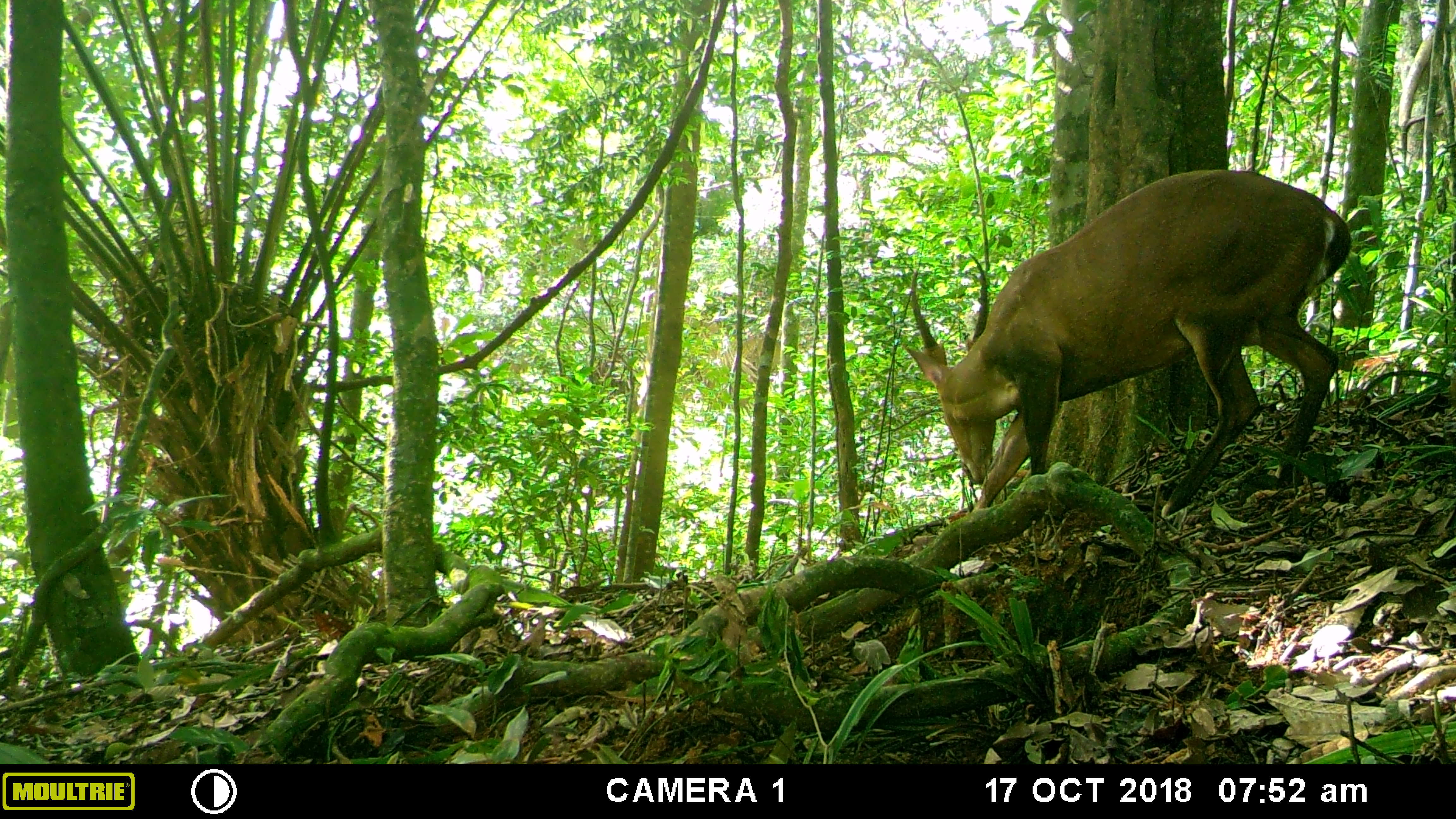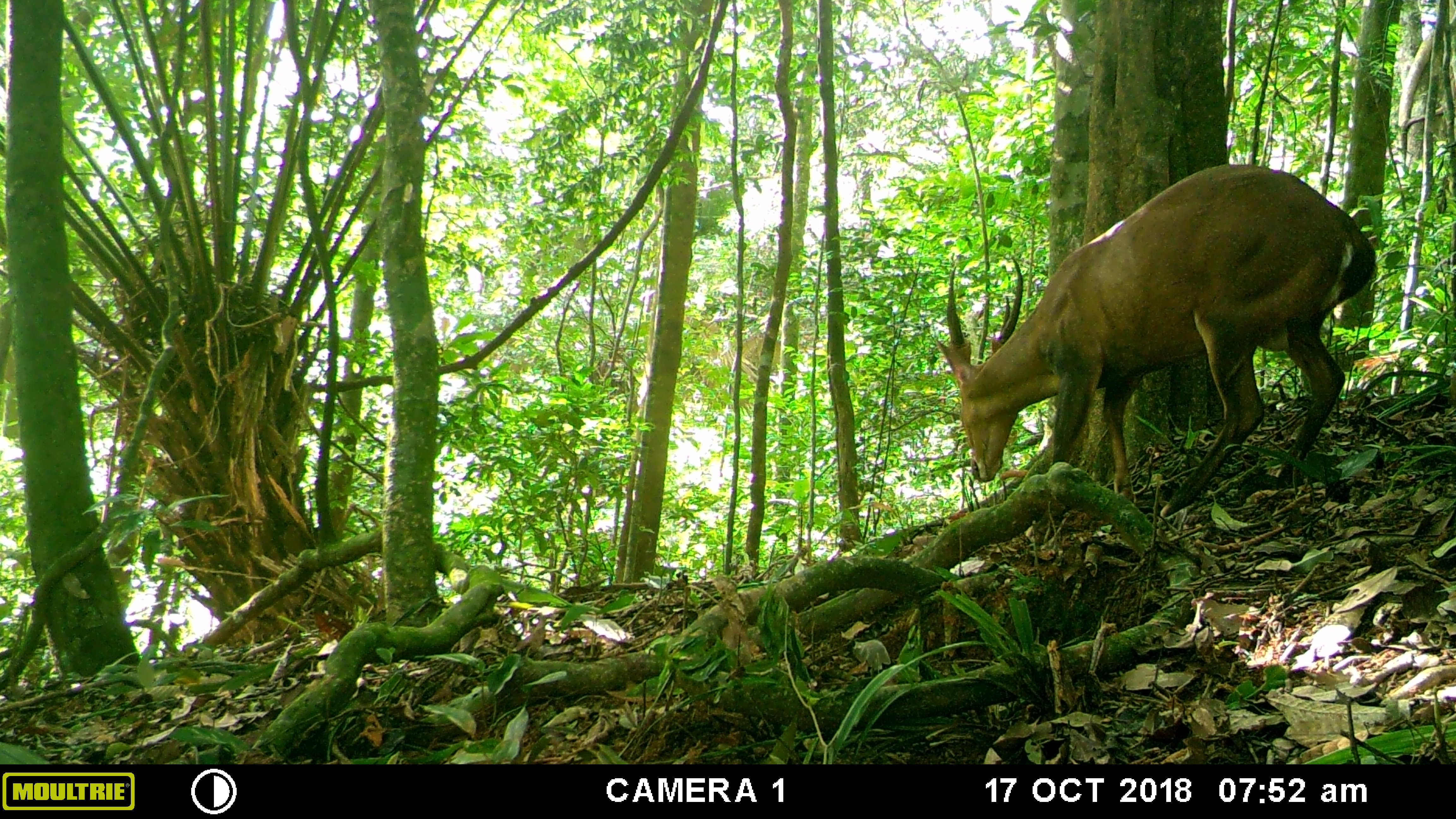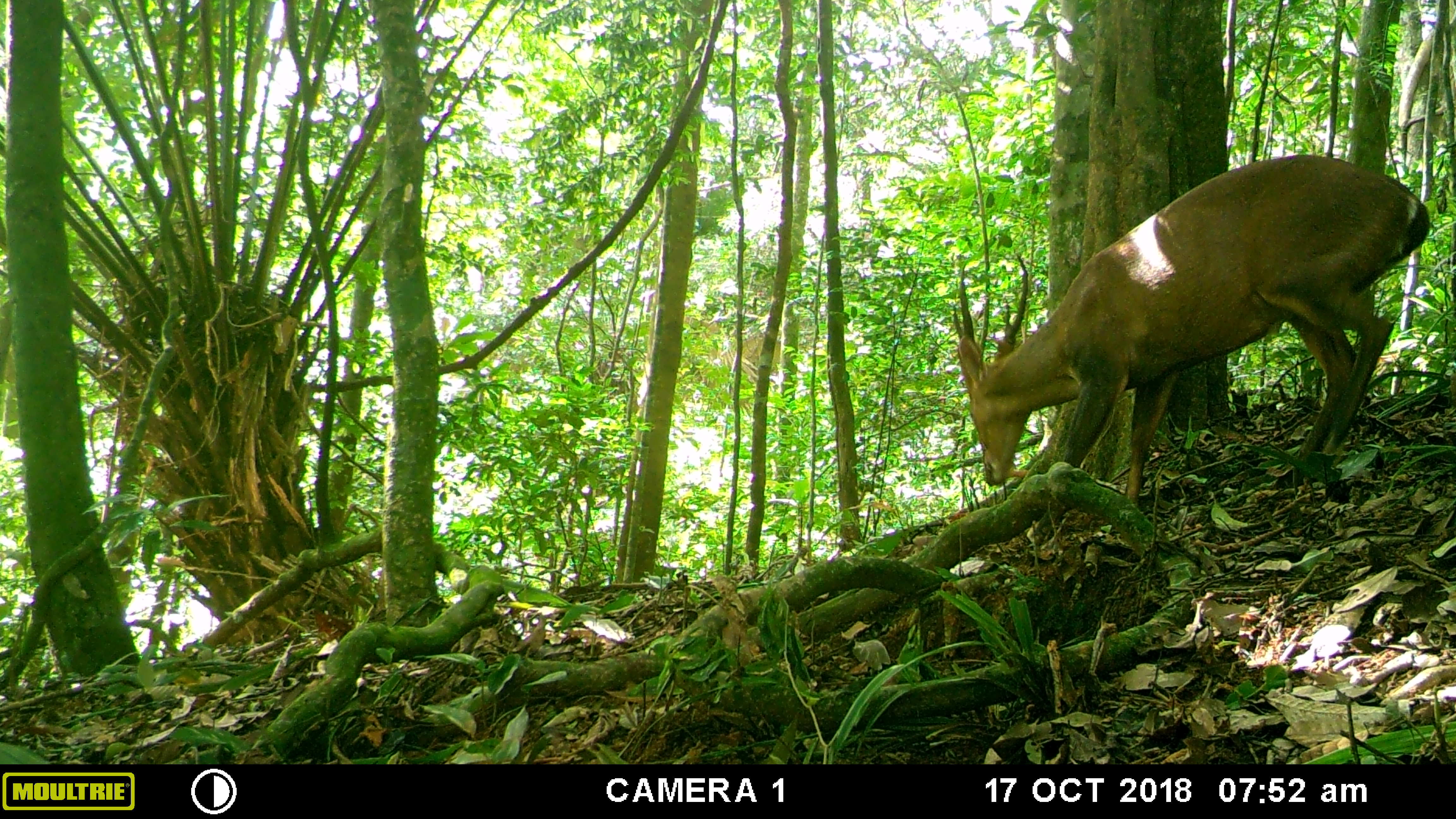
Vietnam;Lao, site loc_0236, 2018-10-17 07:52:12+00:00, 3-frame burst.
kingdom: Animalia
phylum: Chordata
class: Mammalia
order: Artiodactyla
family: Cervidae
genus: Muntiacus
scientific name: Muntiacus vuquangensis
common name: large-antlered muntjac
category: large antlered muntjac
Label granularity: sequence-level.